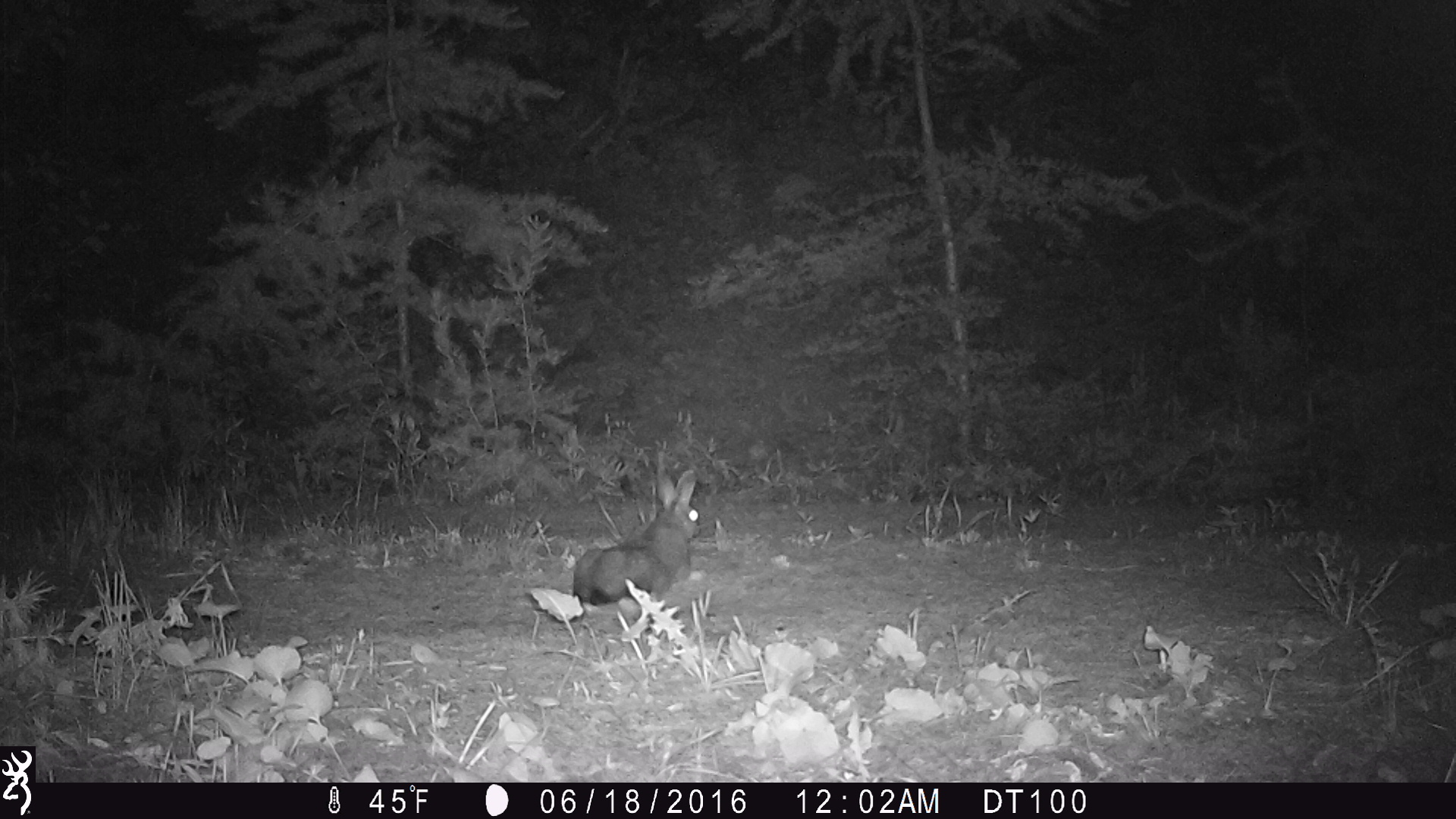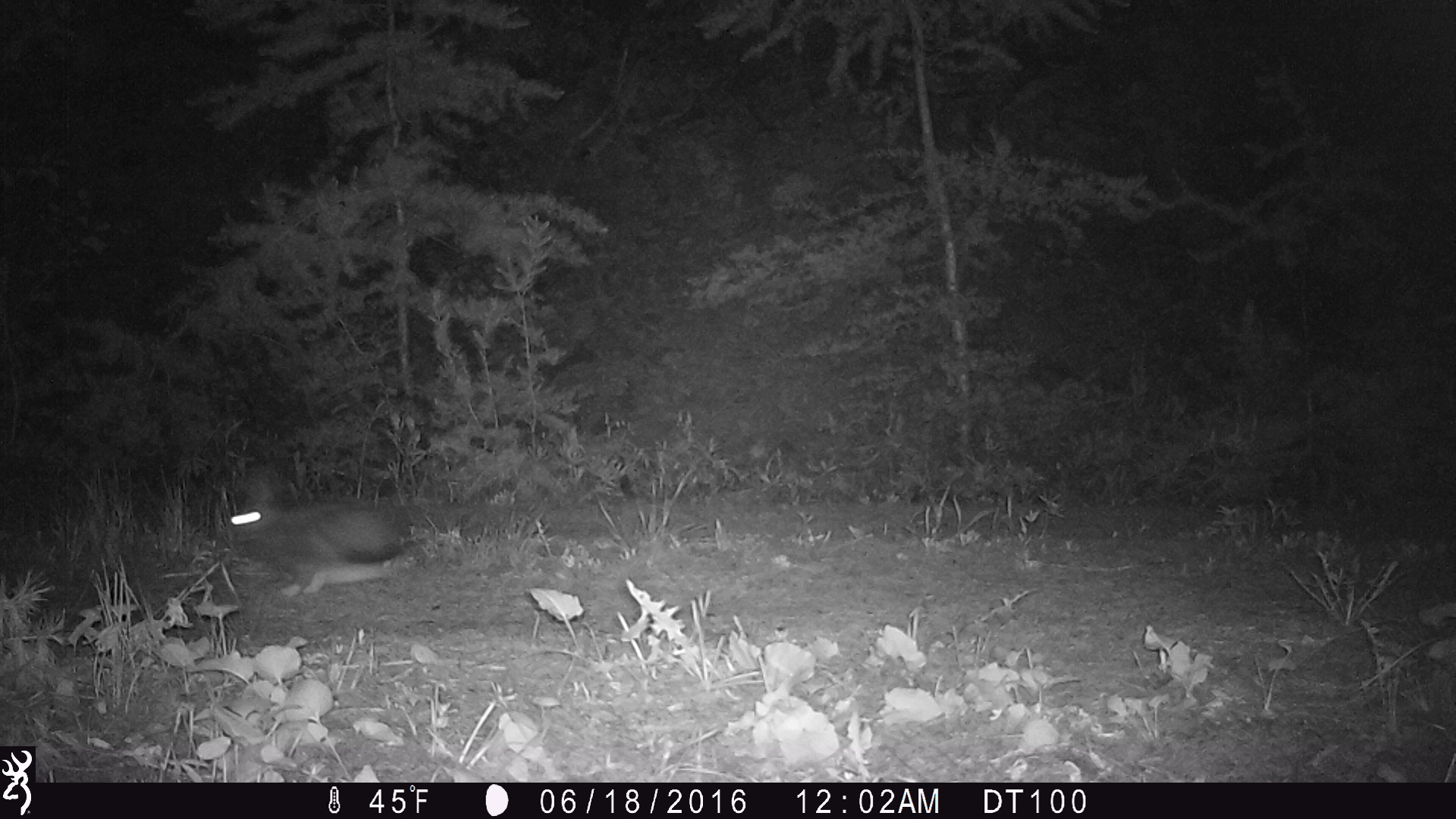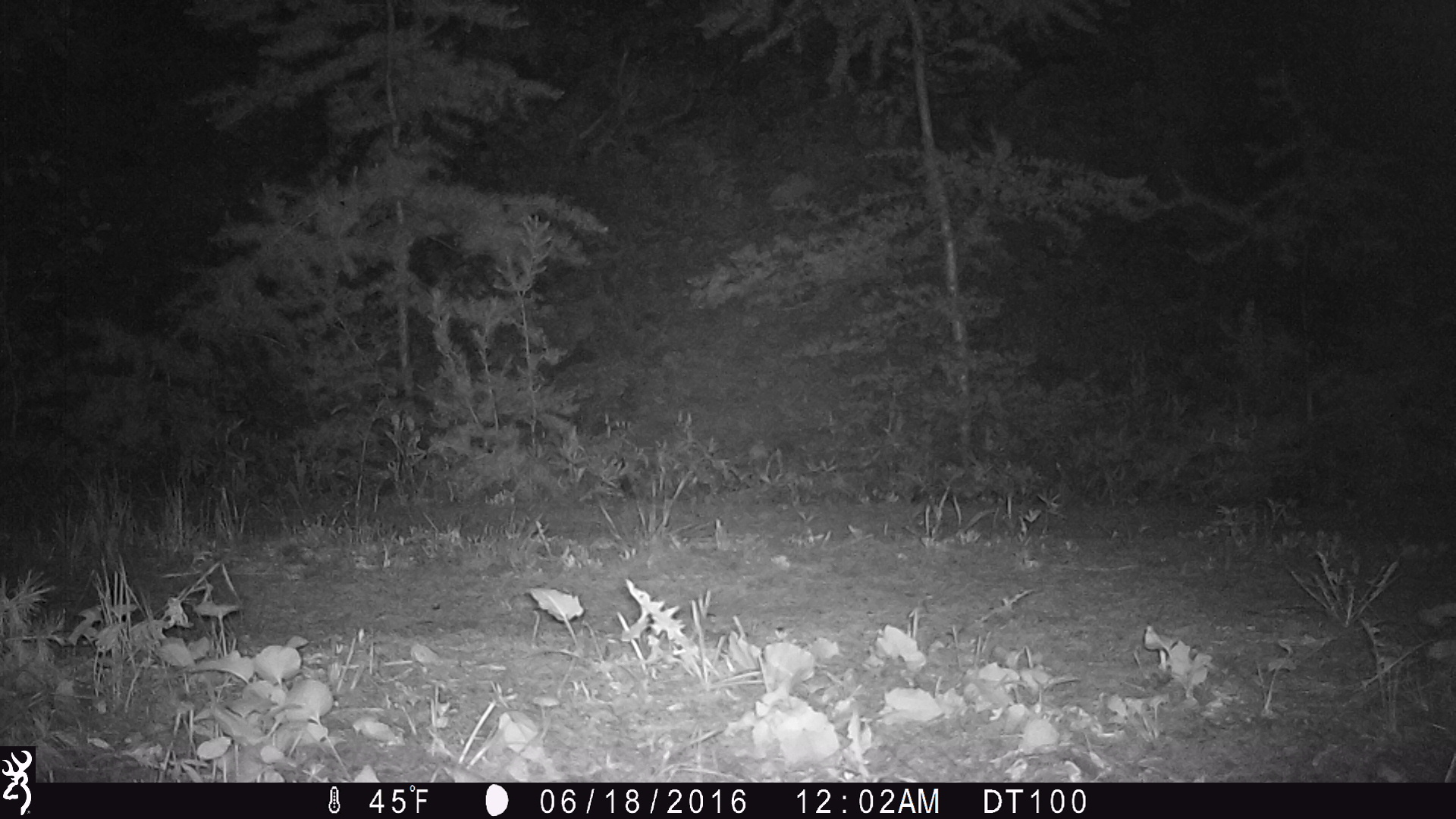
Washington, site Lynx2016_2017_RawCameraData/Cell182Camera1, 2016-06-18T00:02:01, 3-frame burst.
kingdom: Animalia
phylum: Chordata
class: Mammalia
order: Lagomorpha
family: Leporidae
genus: Lepus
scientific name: Lepus americanus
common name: snowshoe hare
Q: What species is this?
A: Lepus americanus (snowshoe hare).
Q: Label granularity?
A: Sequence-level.